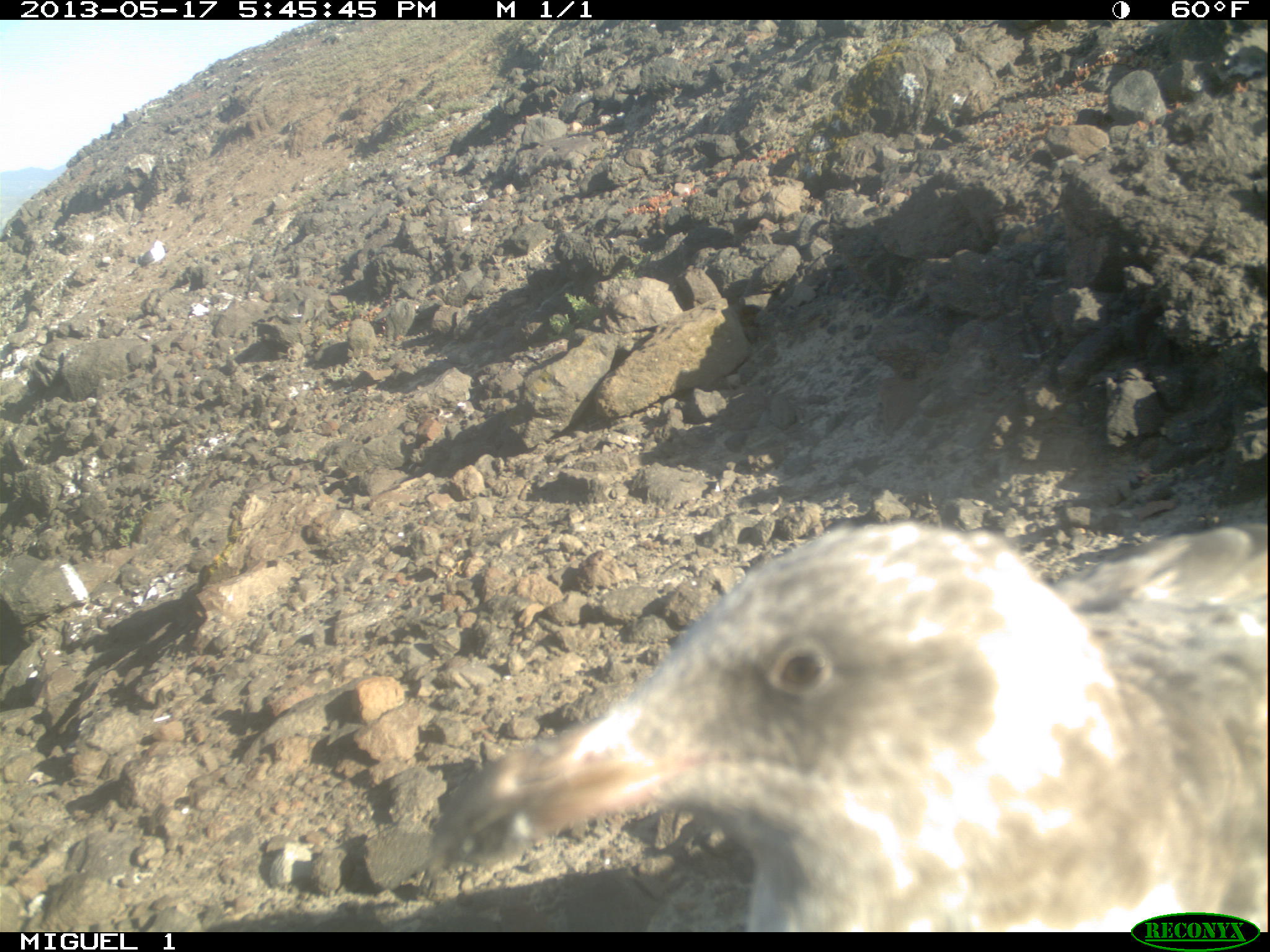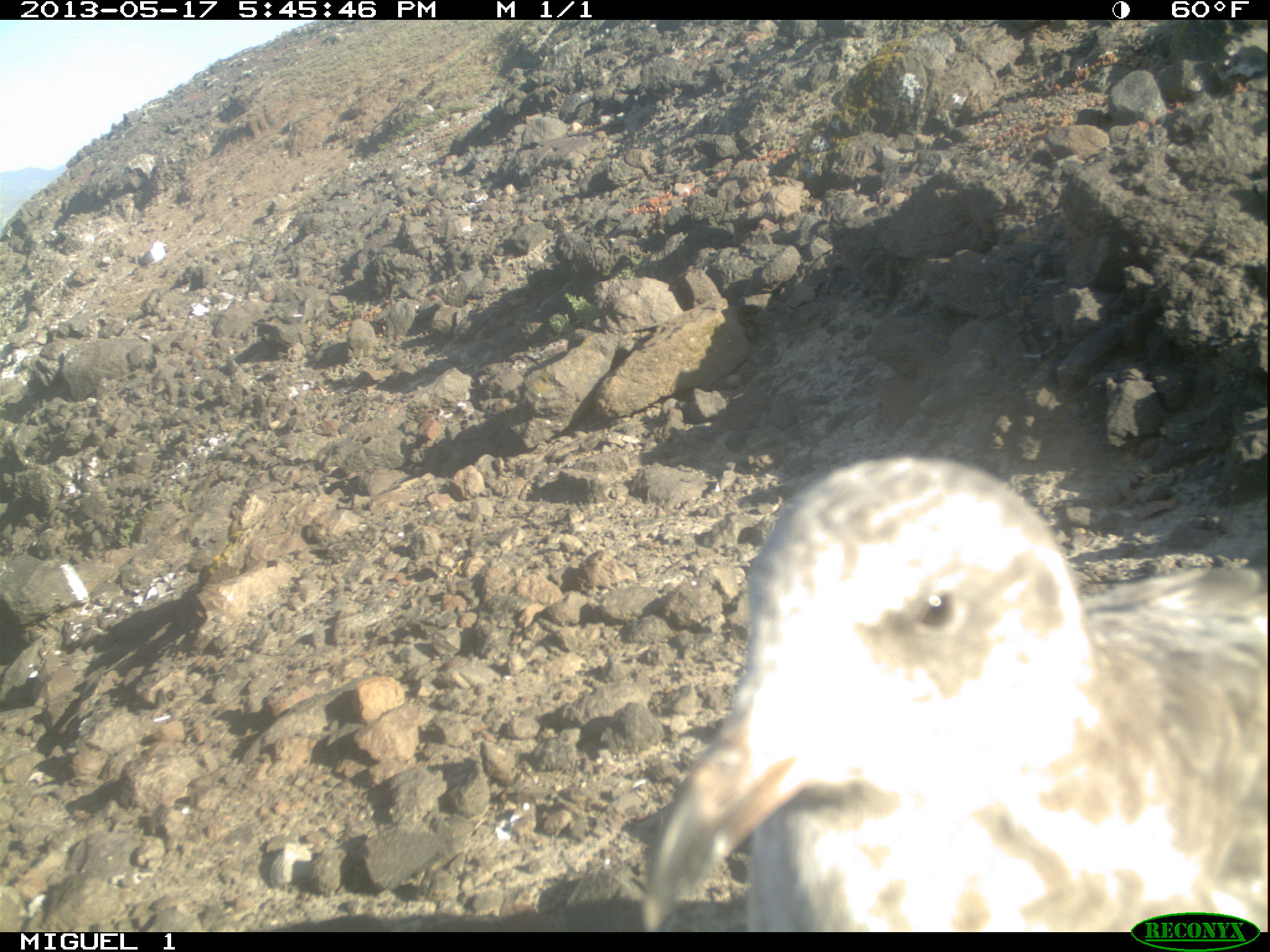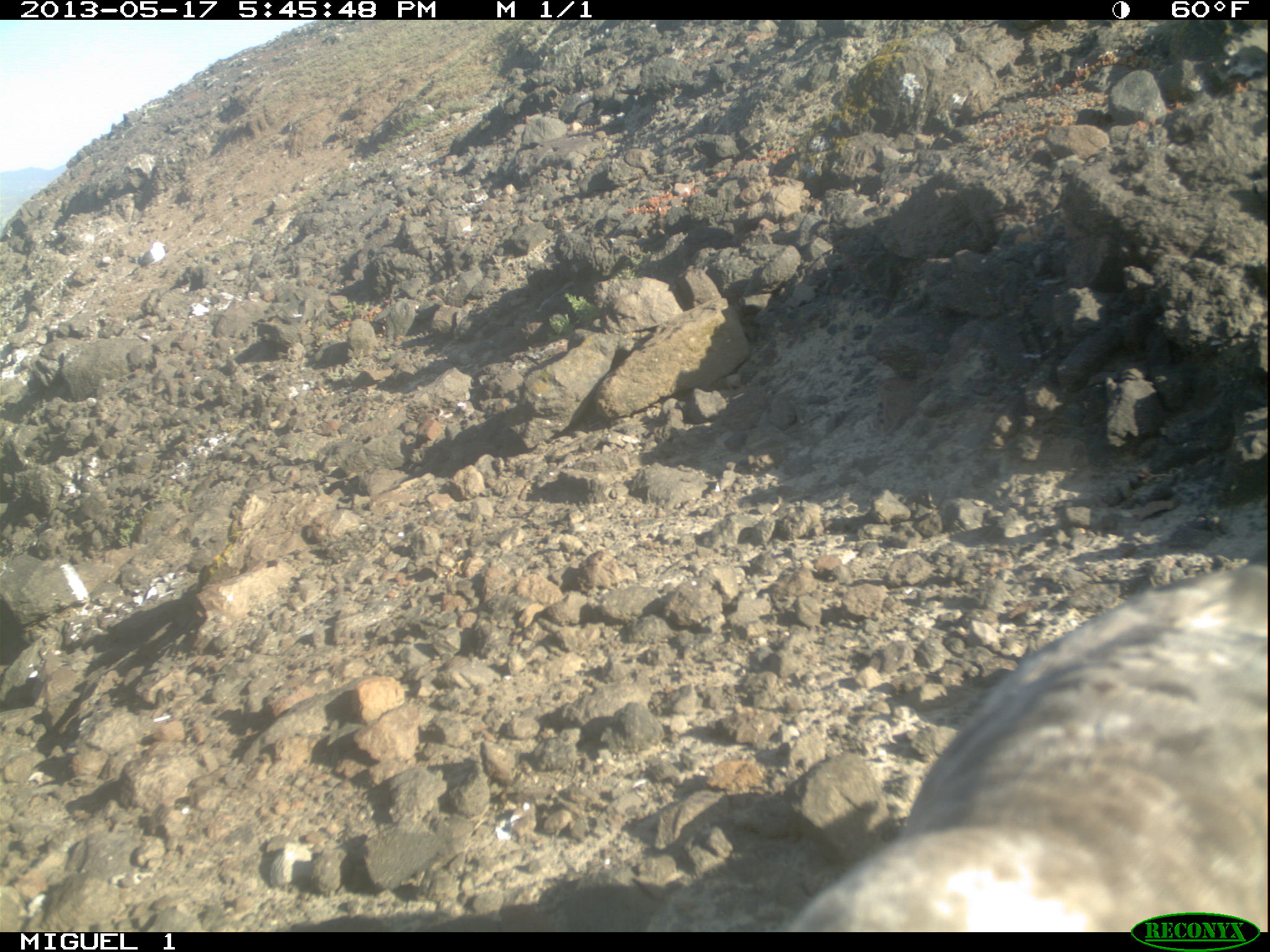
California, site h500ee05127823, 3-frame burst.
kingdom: Animalia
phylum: Chordata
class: Aves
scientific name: Aves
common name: bird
Bird (Aves).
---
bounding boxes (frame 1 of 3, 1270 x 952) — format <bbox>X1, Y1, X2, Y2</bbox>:
bird: <bbox>451, 518, 1269, 928</bbox>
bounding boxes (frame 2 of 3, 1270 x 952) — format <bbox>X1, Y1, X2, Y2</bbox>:
bird: <bbox>638, 454, 1267, 930</bbox>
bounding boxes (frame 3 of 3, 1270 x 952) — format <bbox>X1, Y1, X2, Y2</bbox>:
bird: <bbox>784, 562, 1268, 932</bbox>